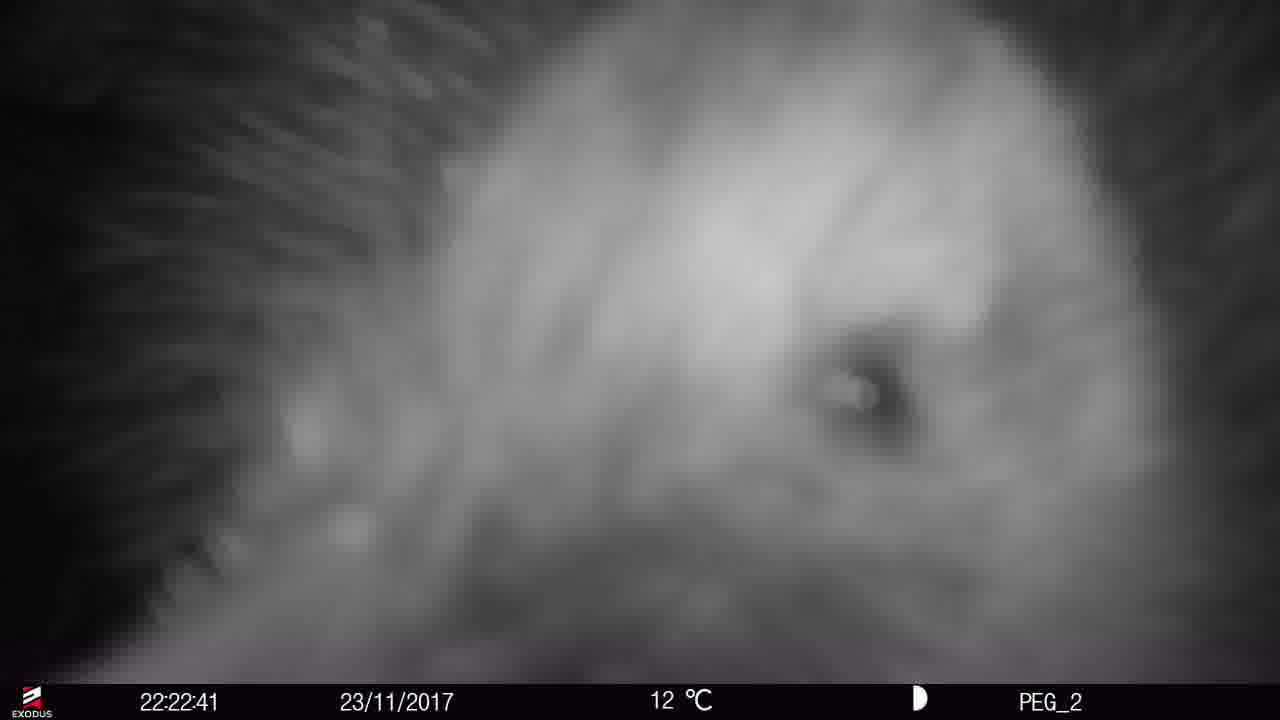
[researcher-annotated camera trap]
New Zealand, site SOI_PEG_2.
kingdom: Animalia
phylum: Chordata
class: Aves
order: Apterygiformes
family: Apterygidae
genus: Apteryx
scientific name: Apteryx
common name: kiwi